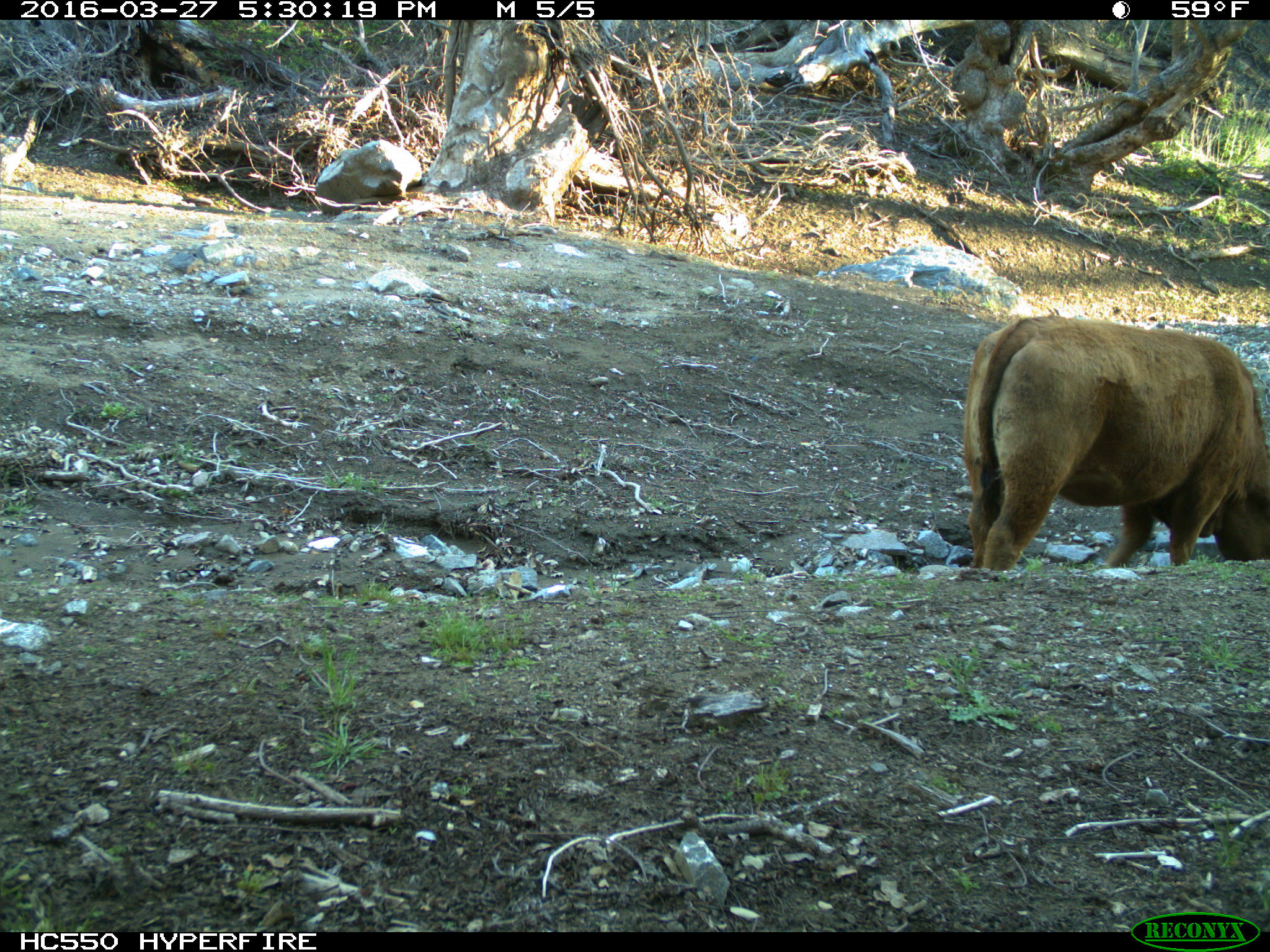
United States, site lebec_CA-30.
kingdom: Animalia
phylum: Chordata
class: Mammalia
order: Artiodactyla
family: Bovidae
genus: Bos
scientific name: Bos taurus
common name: domestic cow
Bos taurus (domestic cow).